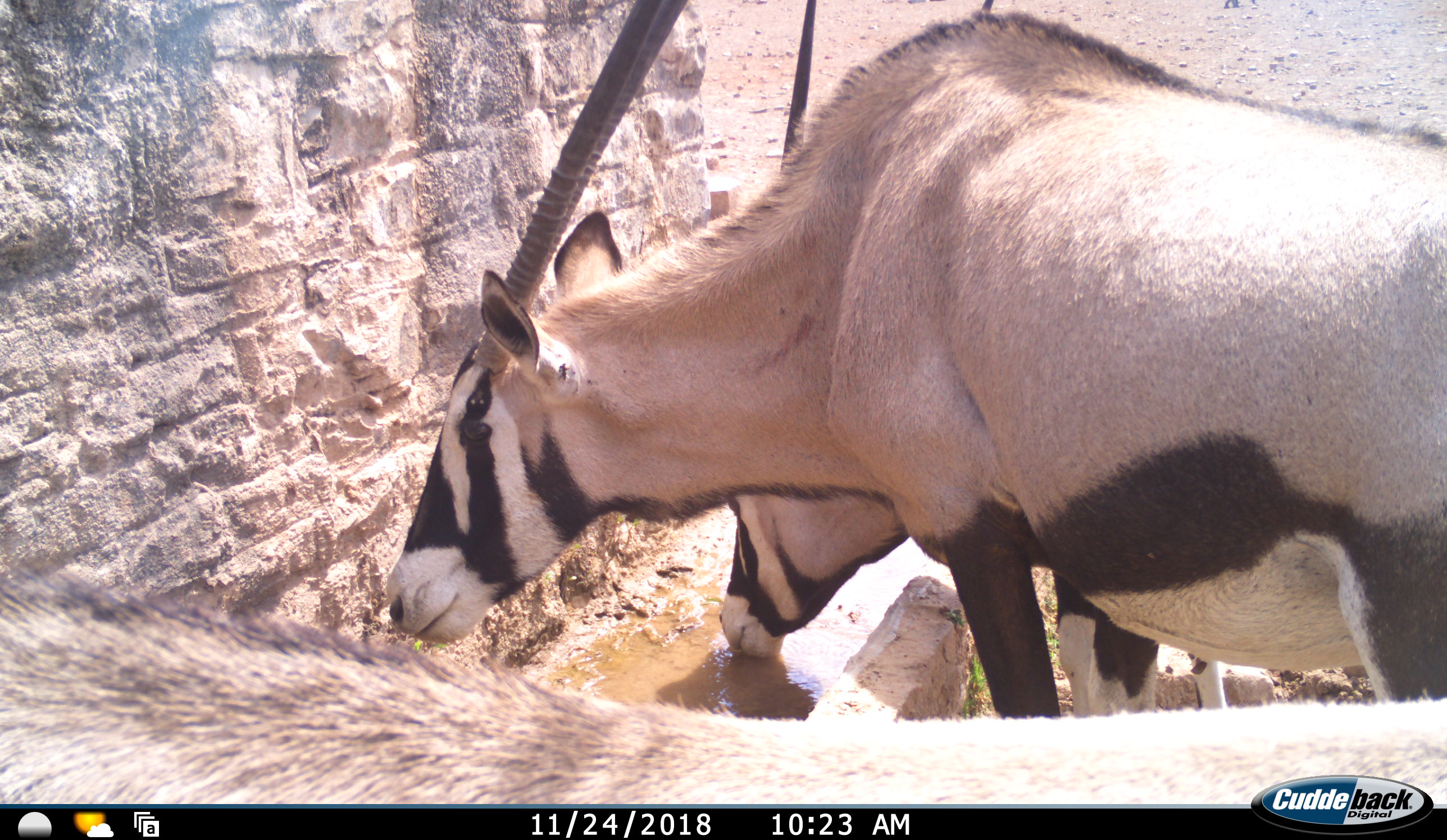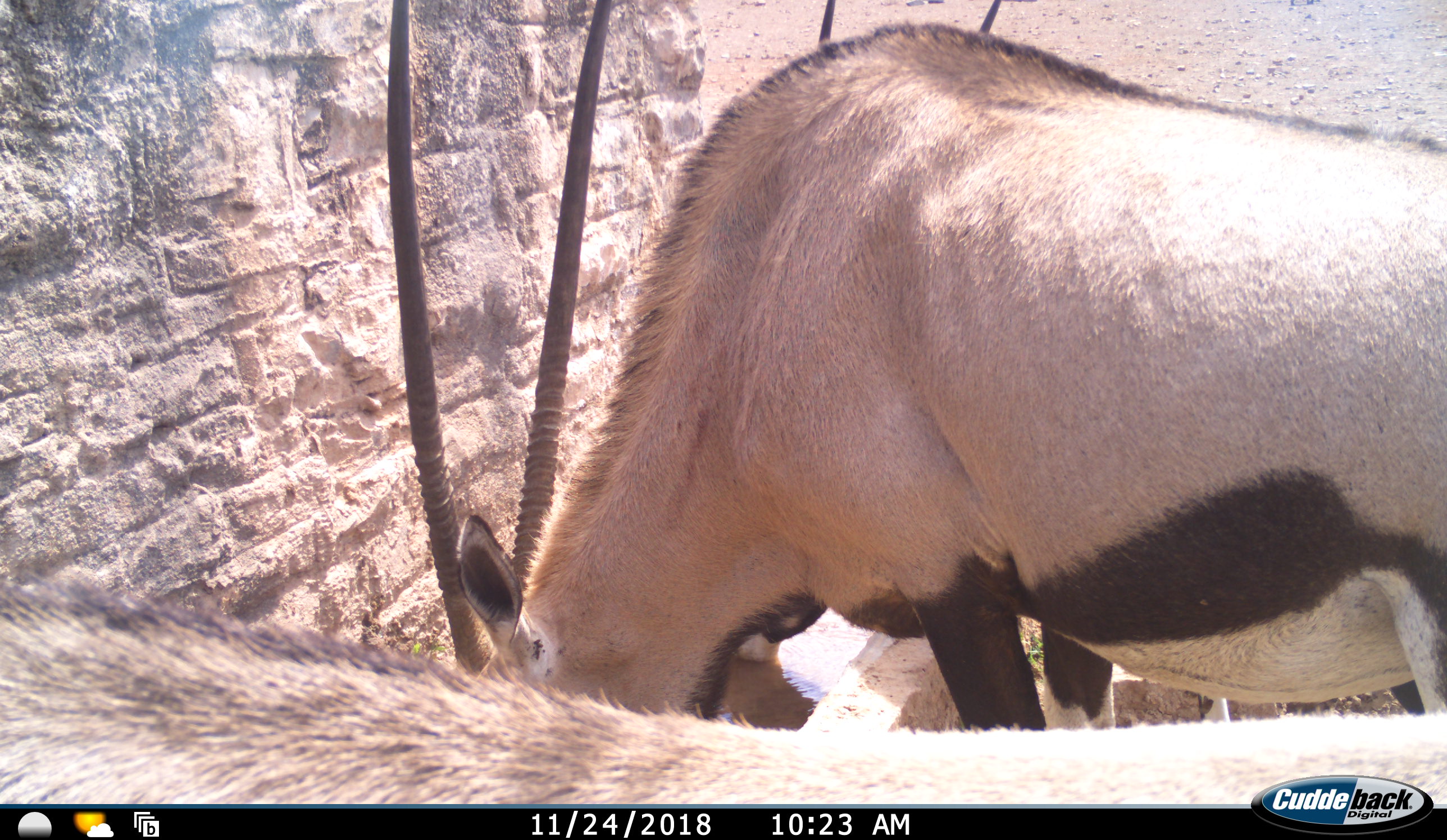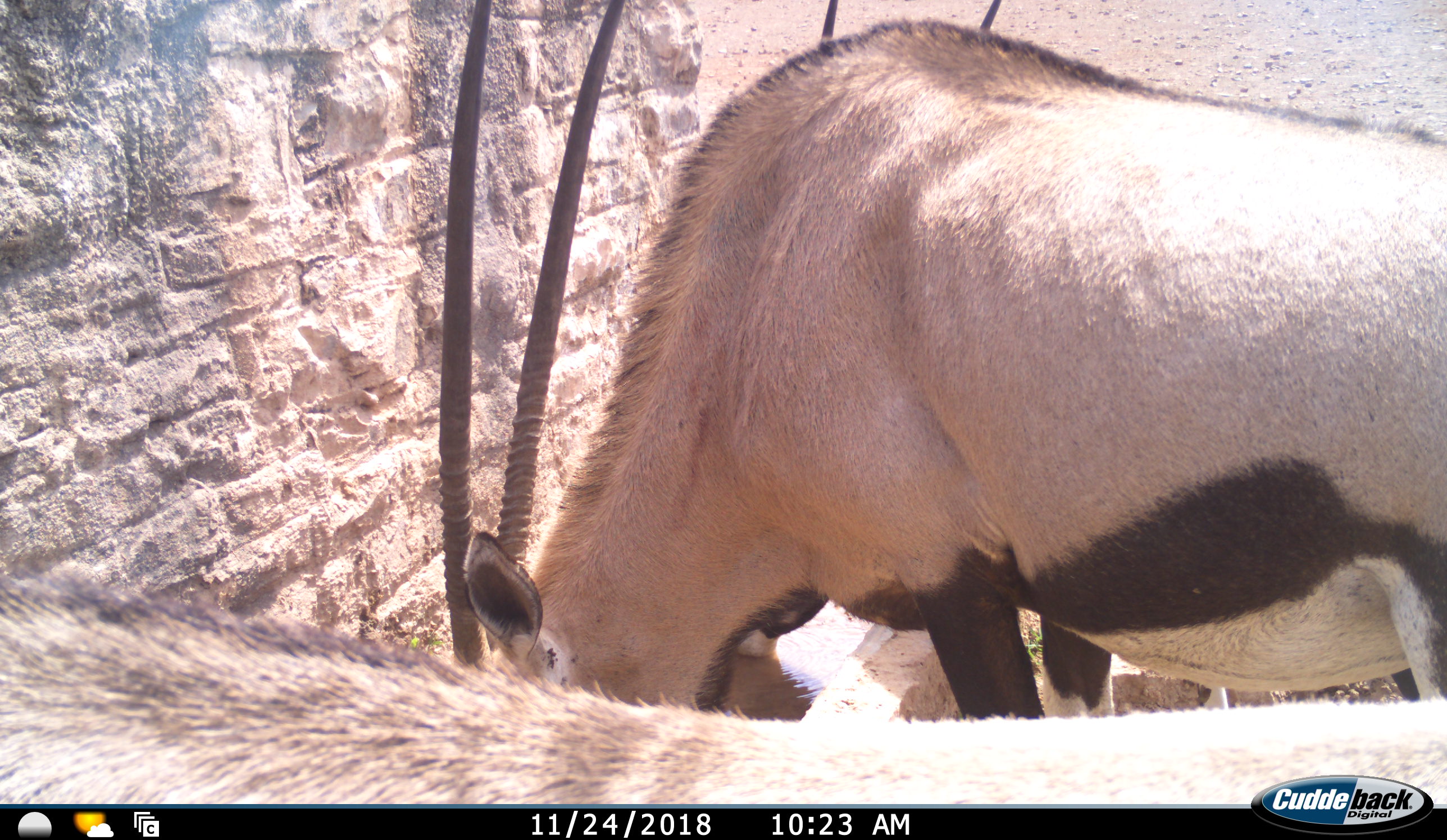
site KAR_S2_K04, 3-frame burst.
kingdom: Animalia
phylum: Chordata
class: Mammalia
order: Artiodactyla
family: Bovidae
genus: Oryx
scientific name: Oryx gazella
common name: gemsbok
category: oryx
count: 3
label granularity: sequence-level